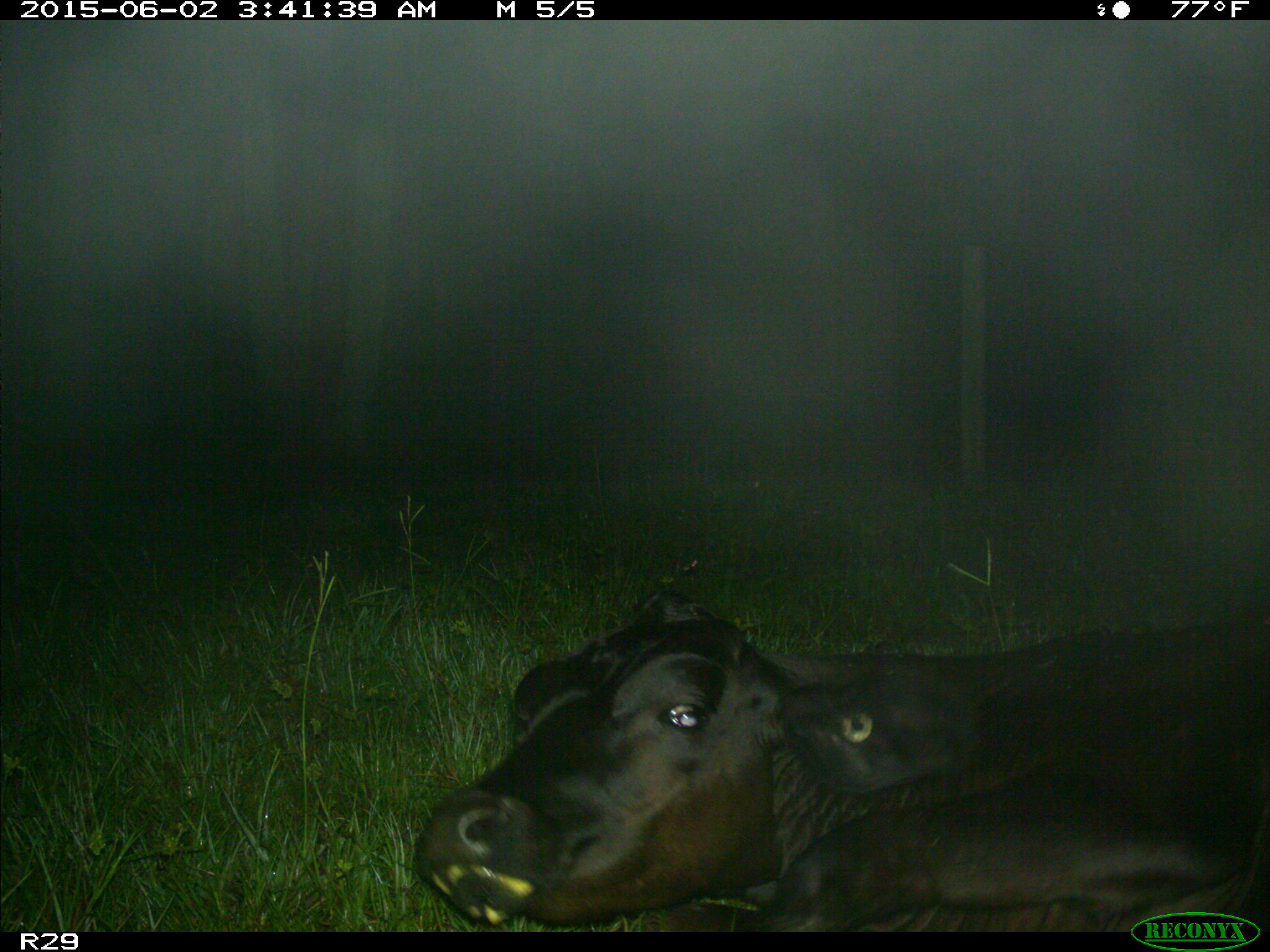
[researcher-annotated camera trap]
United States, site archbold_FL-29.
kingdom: Animalia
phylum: Chordata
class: Mammalia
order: Artiodactyla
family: Bovidae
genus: Bos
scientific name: Bos taurus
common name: domestic cow